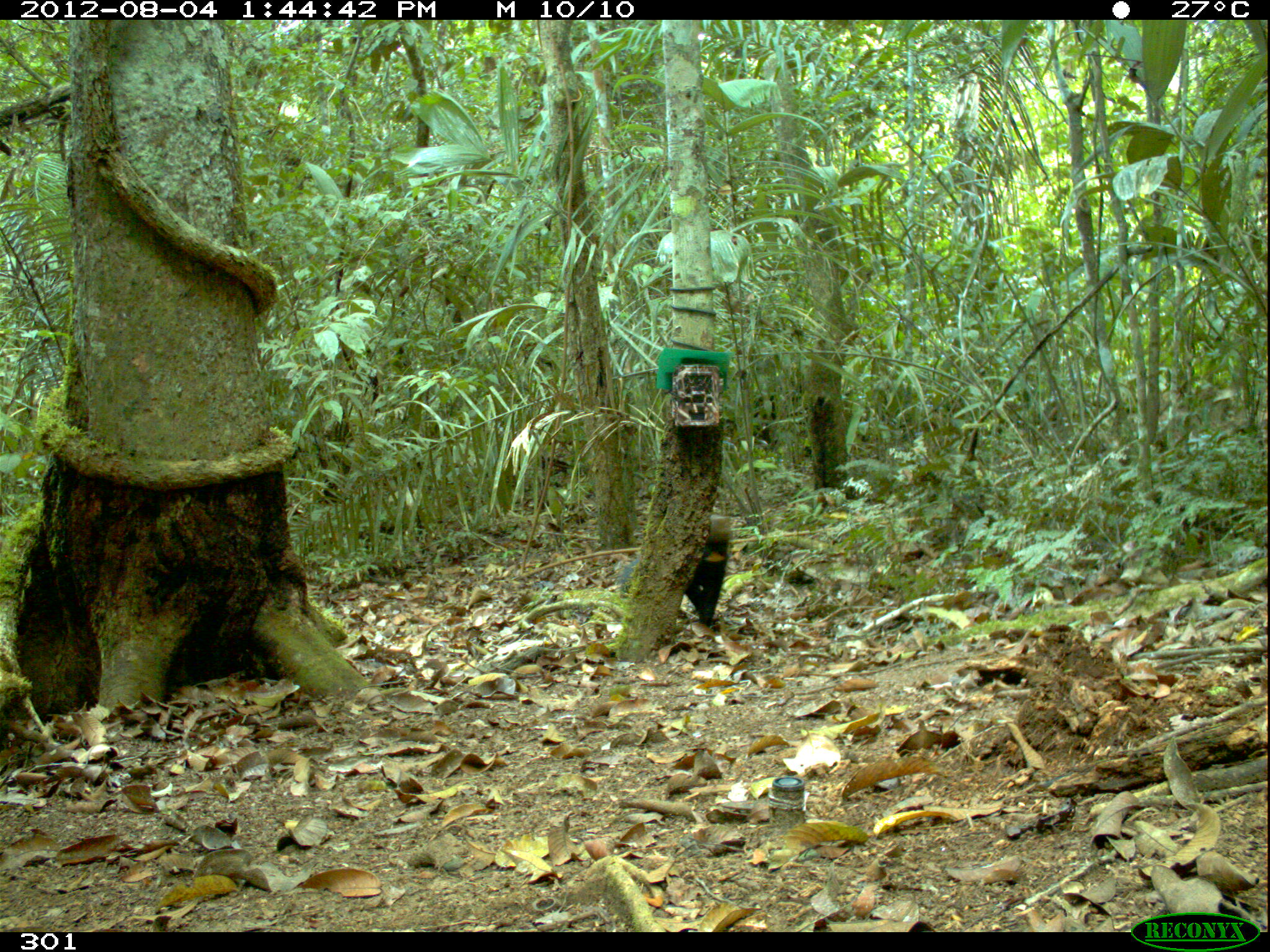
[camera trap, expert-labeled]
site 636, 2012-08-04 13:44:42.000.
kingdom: Animalia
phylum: Chordata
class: Mammalia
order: Carnivora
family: Mustelidae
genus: Eira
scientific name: Eira barbara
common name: tayra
Eira barbara (tayra).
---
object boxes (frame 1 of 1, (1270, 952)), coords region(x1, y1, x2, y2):
eira barbara: region(617, 512, 733, 625)